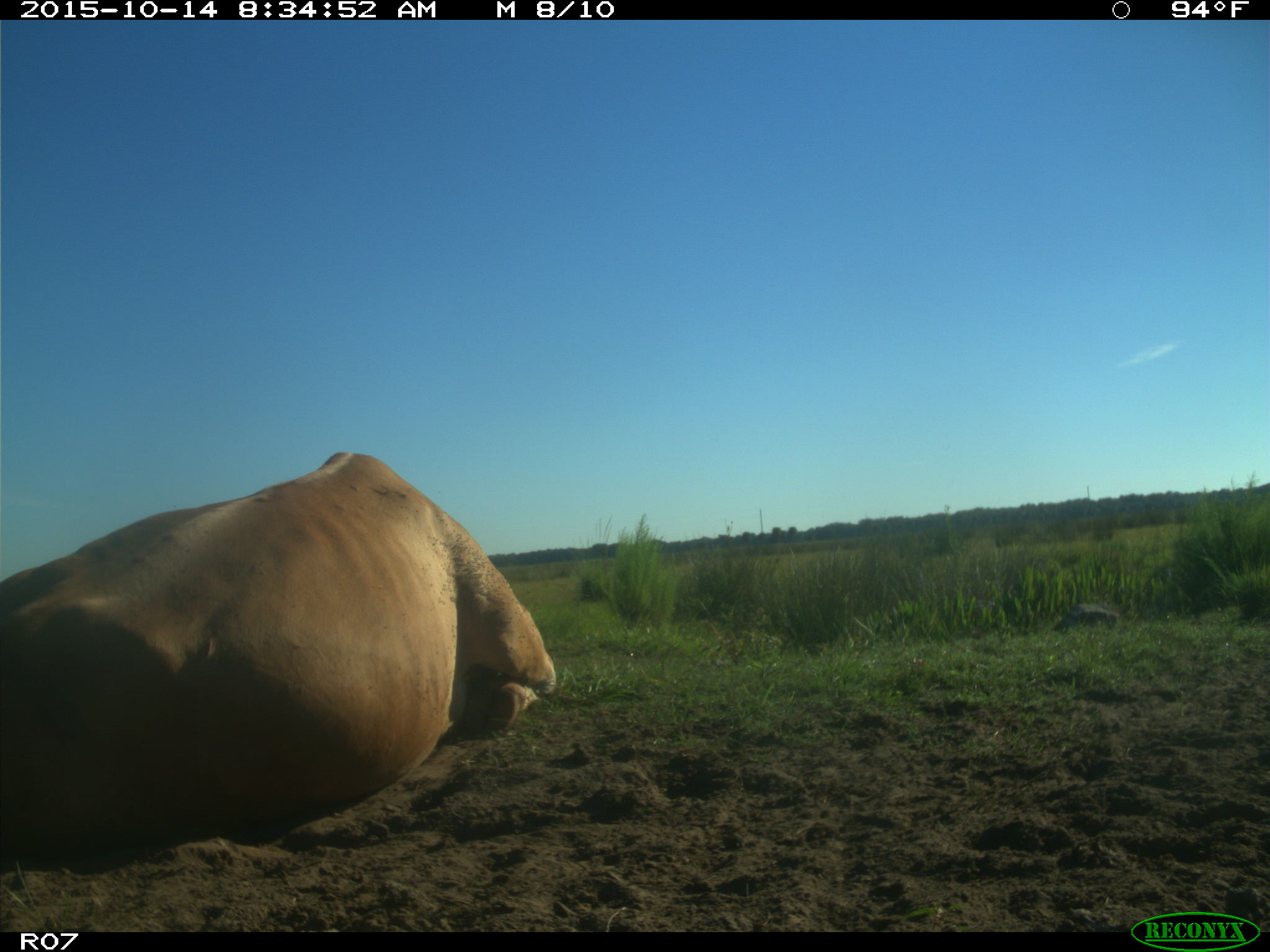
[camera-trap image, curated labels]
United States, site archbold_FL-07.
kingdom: Animalia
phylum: Chordata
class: Mammalia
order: Artiodactyla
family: Bovidae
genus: Bos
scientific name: Bos taurus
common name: domestic cow